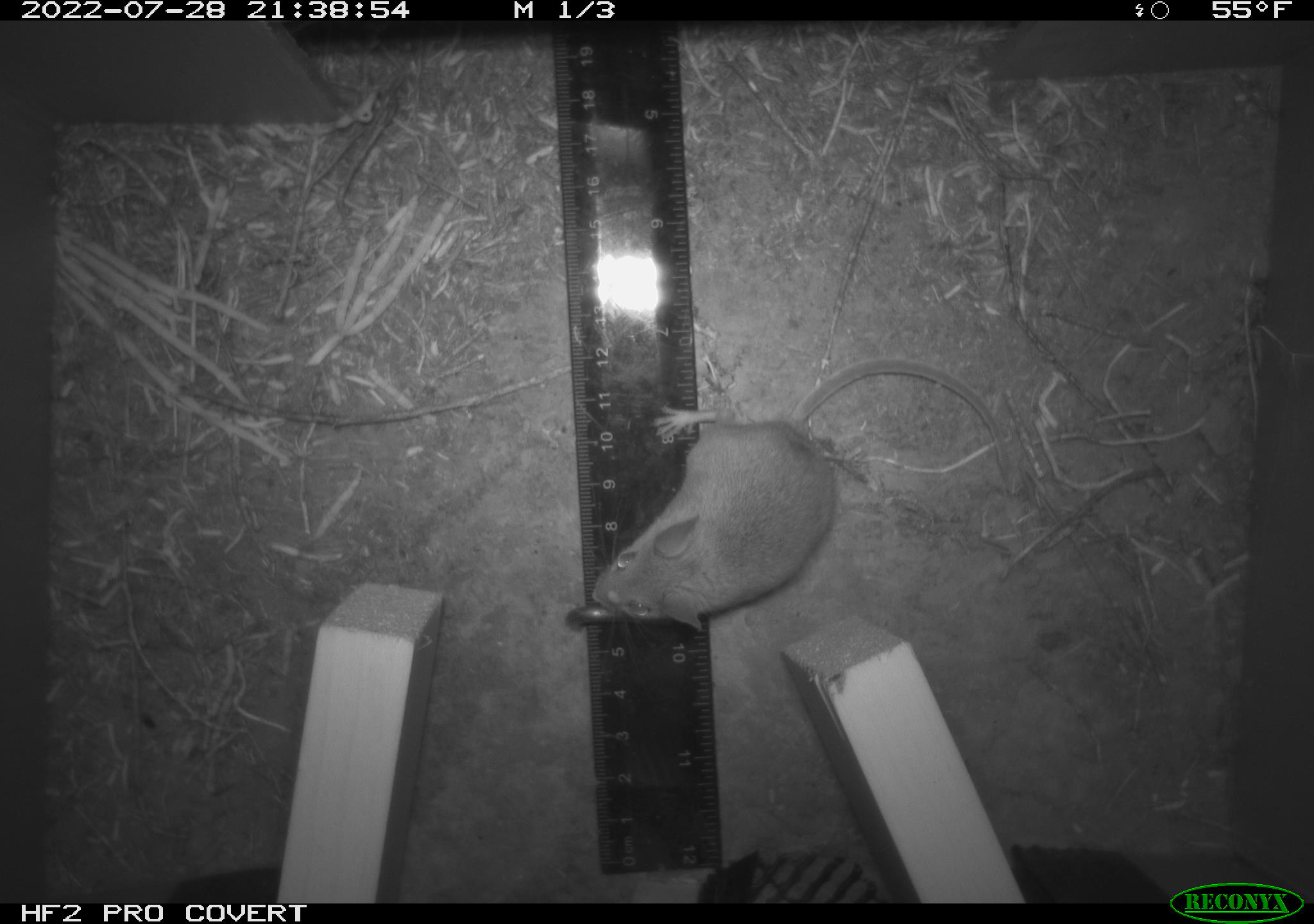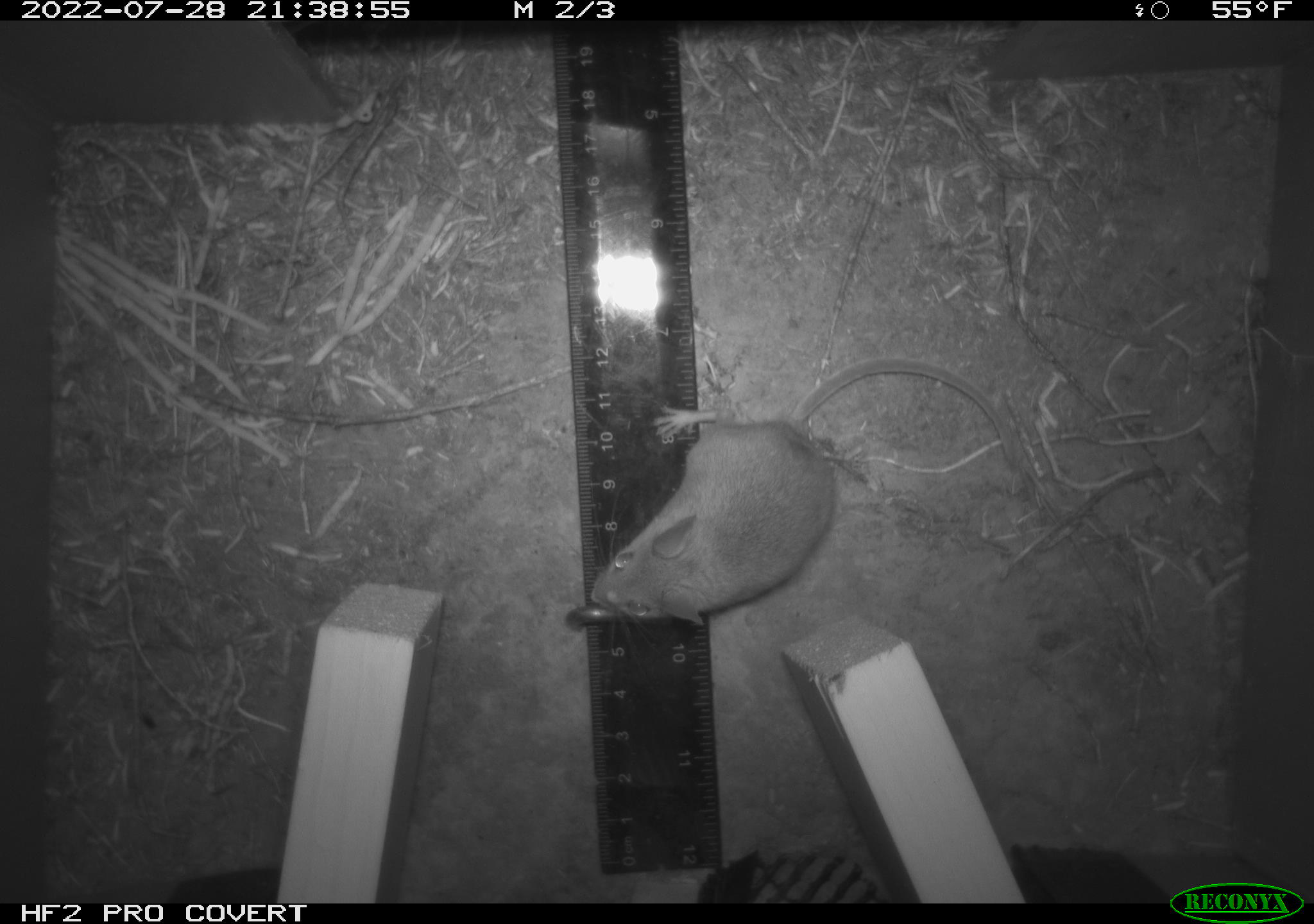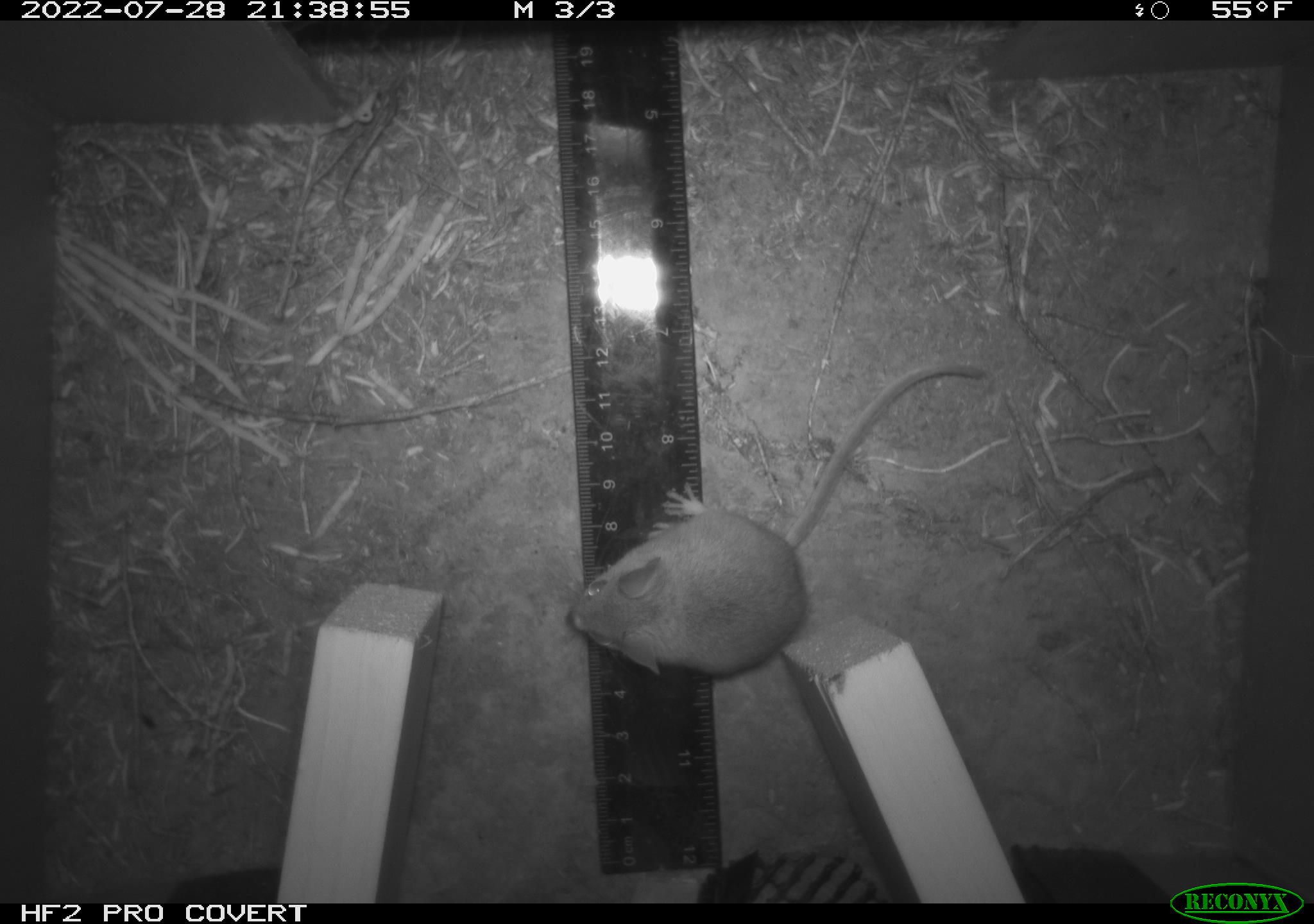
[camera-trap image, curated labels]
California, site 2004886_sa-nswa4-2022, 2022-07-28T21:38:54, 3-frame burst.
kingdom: Animalia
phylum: Chordata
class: Mammalia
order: Rodentia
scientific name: Rodentia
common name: rodent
Rodent (Rodentia).